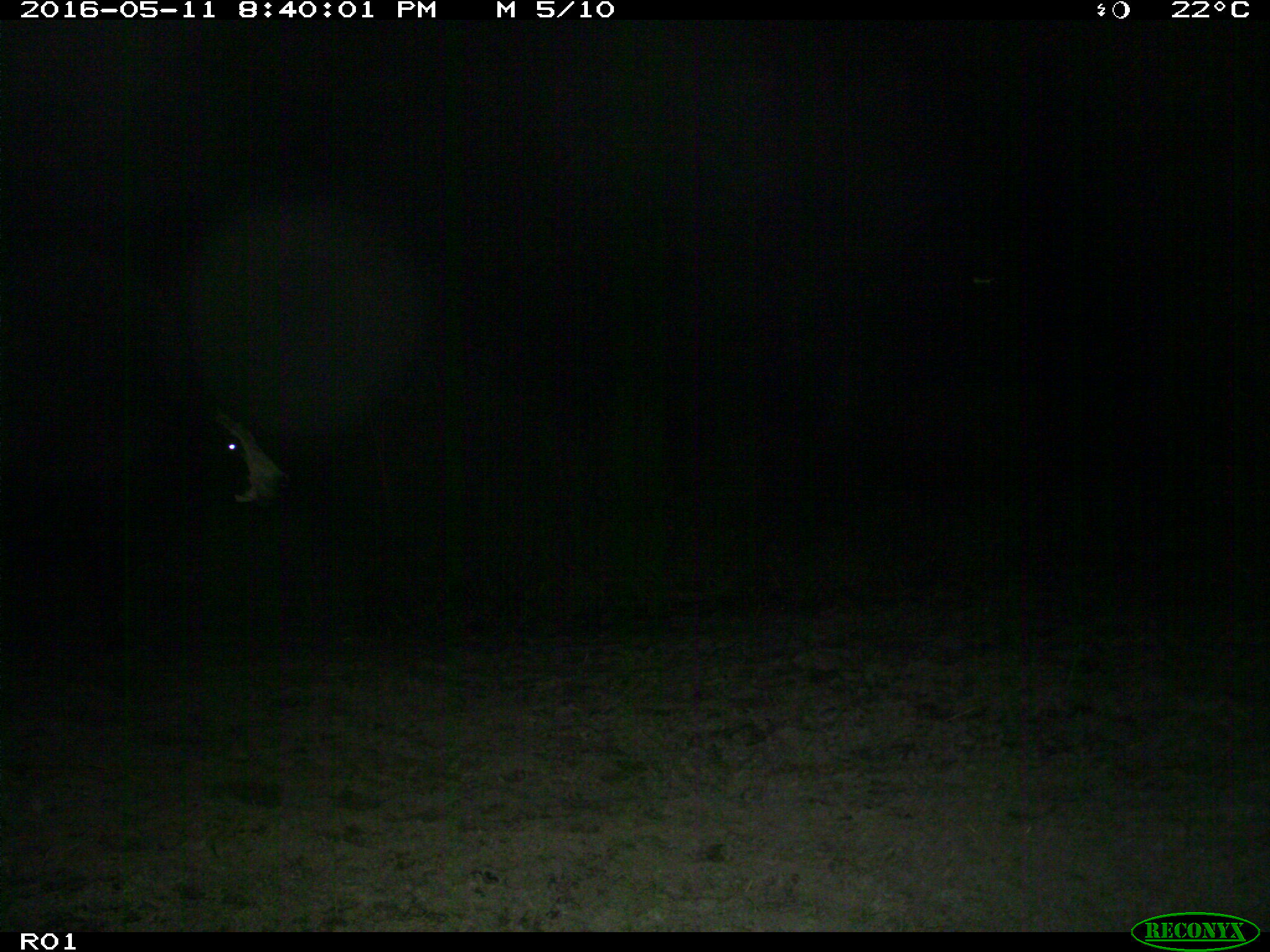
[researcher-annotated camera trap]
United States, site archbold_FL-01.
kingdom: Animalia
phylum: Chordata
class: Mammalia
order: Artiodactyla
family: Bovidae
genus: Bos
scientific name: Bos taurus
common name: domestic cow